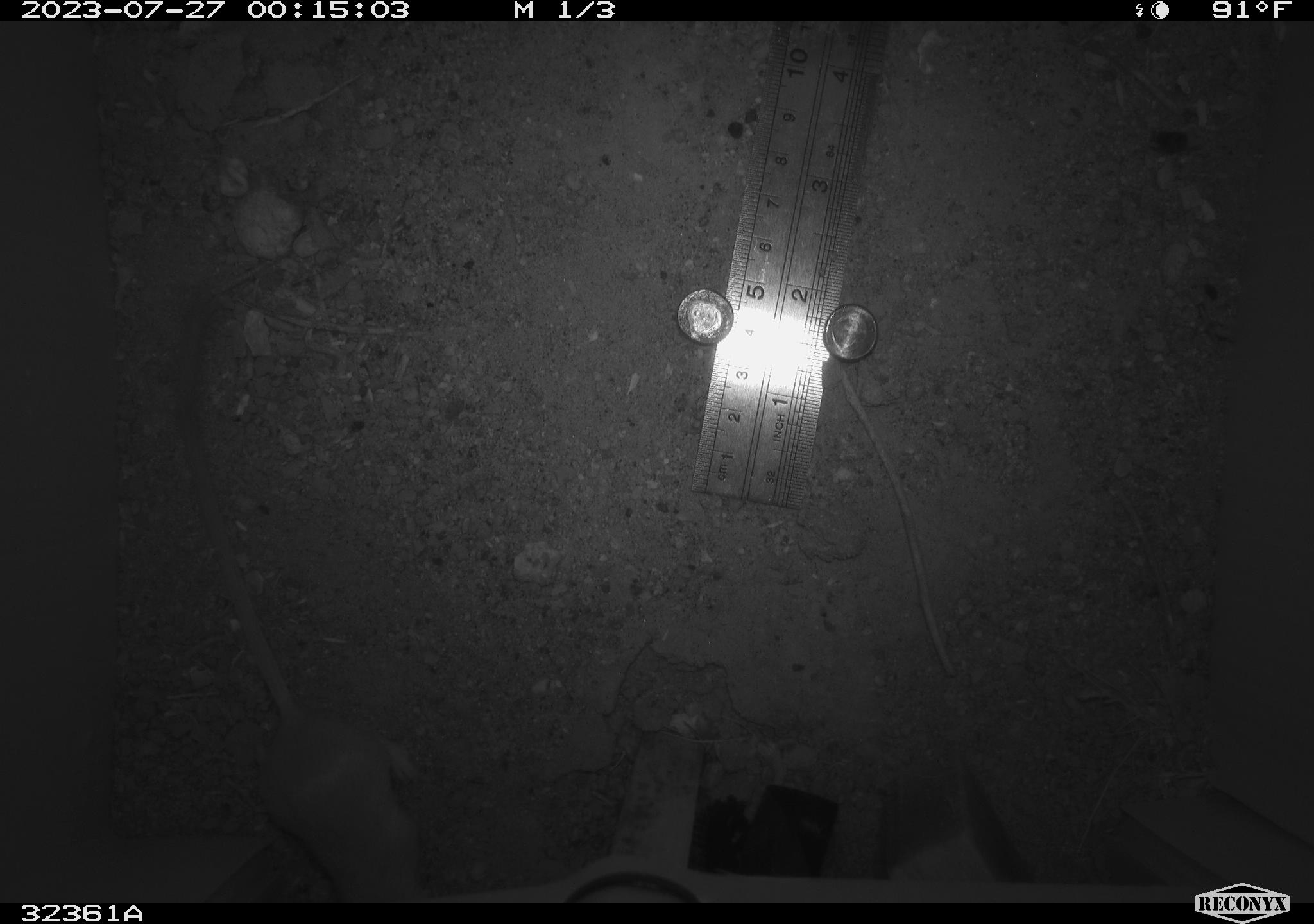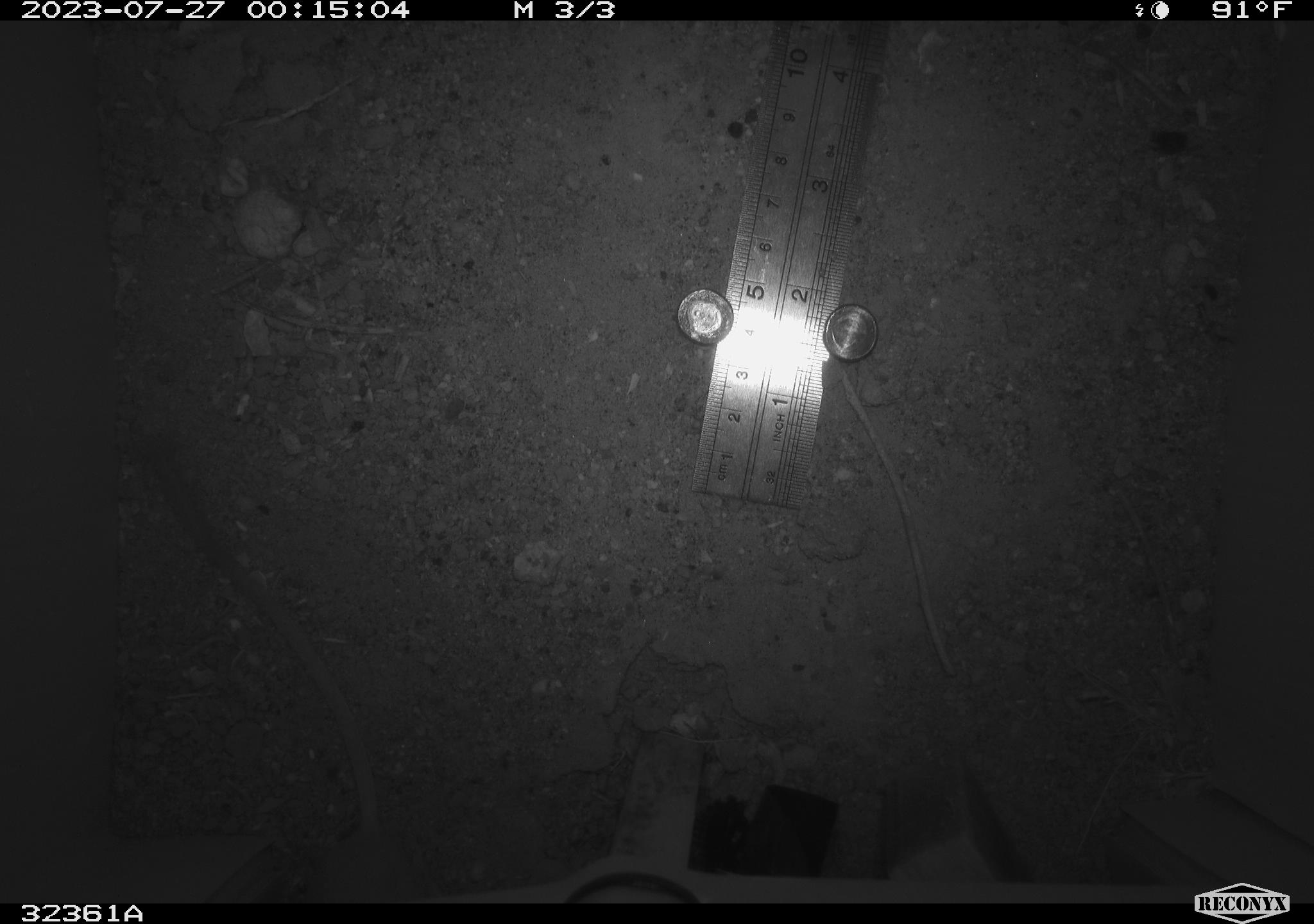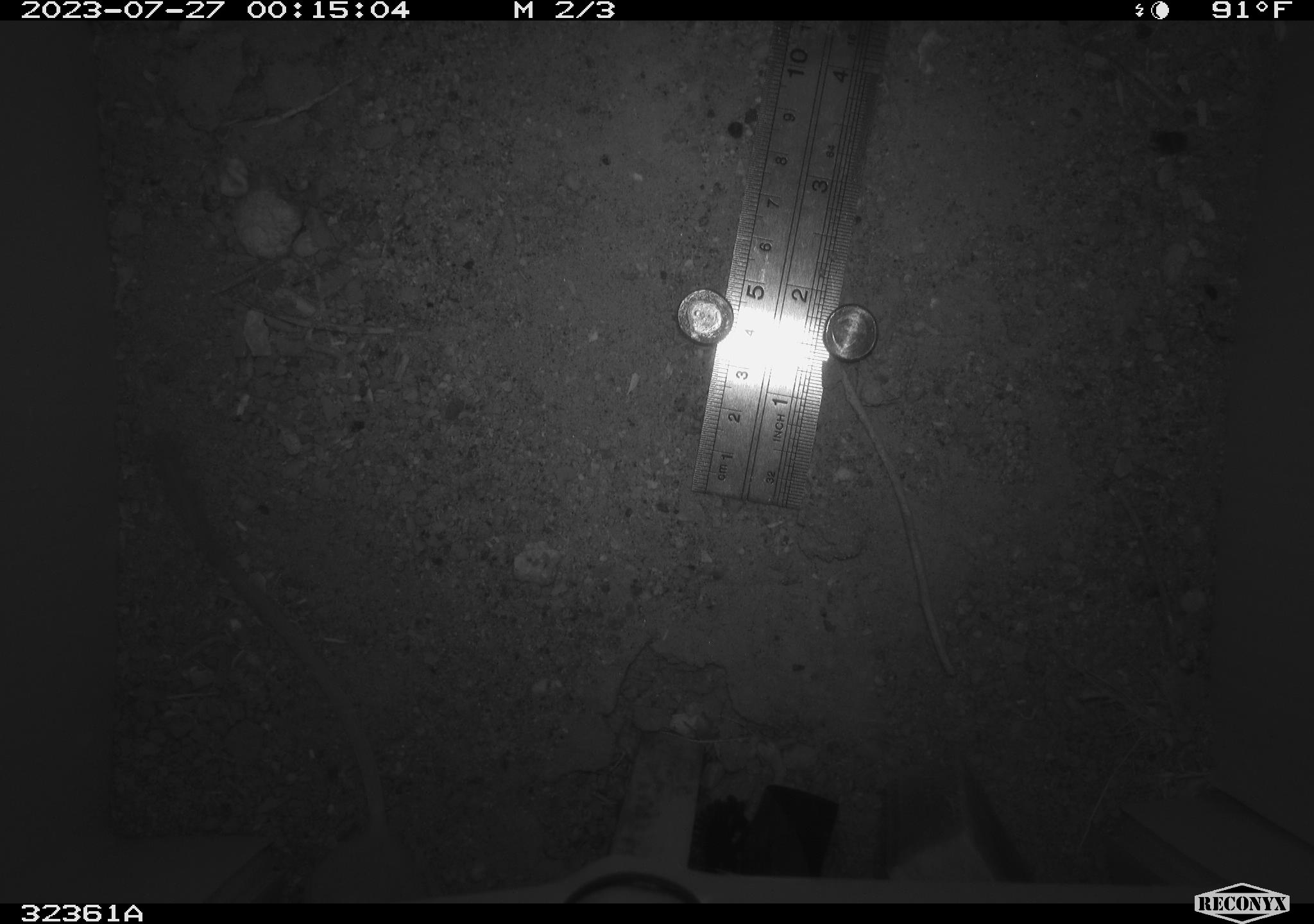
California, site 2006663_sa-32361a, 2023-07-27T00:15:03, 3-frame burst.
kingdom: Animalia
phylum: Chordata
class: Mammalia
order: Rodentia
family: Heteromyidae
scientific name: Heteromyidae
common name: kangaroo rats and pocket mice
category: heteromyidae family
Heteromyidae family (kangaroo rats and pocket mice) (Heteromyidae).